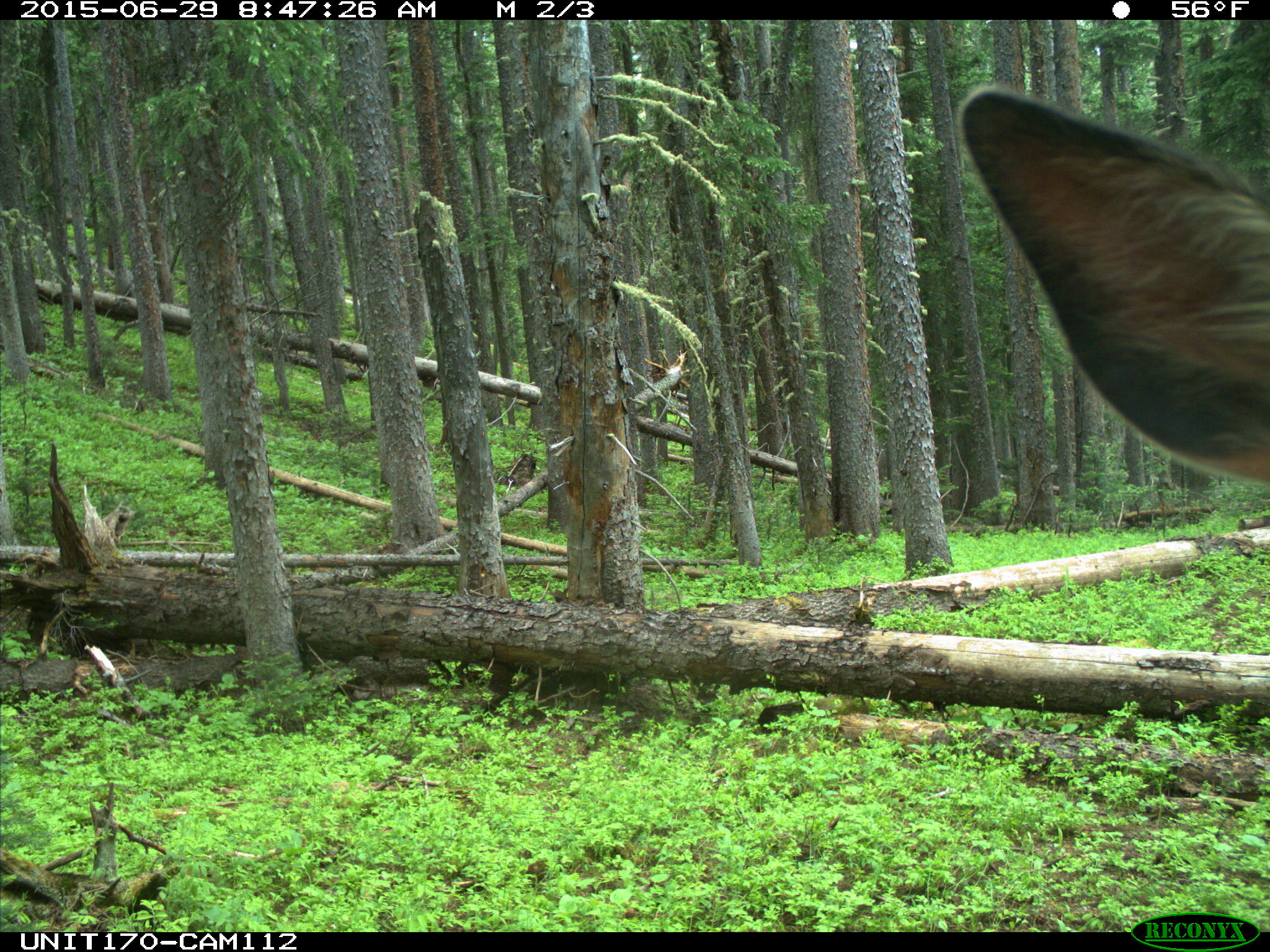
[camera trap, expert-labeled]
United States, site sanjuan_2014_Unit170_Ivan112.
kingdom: Animalia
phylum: Chordata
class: Mammalia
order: Artiodactyla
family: Cervidae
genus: Cervus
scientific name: Cervus elaphus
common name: red deer